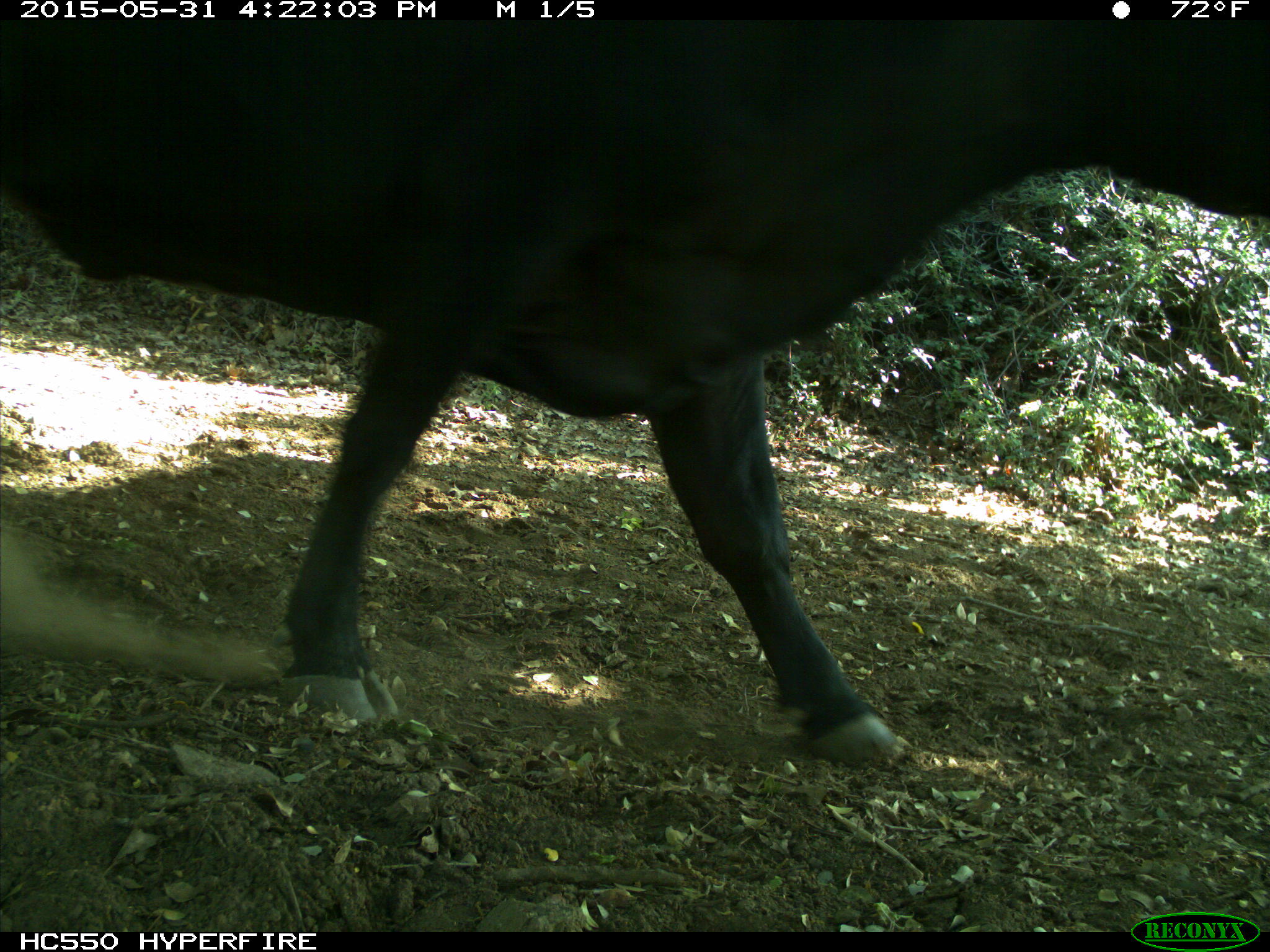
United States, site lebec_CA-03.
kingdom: Animalia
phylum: Chordata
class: Mammalia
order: Artiodactyla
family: Bovidae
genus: Bos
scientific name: Bos taurus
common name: domestic cow